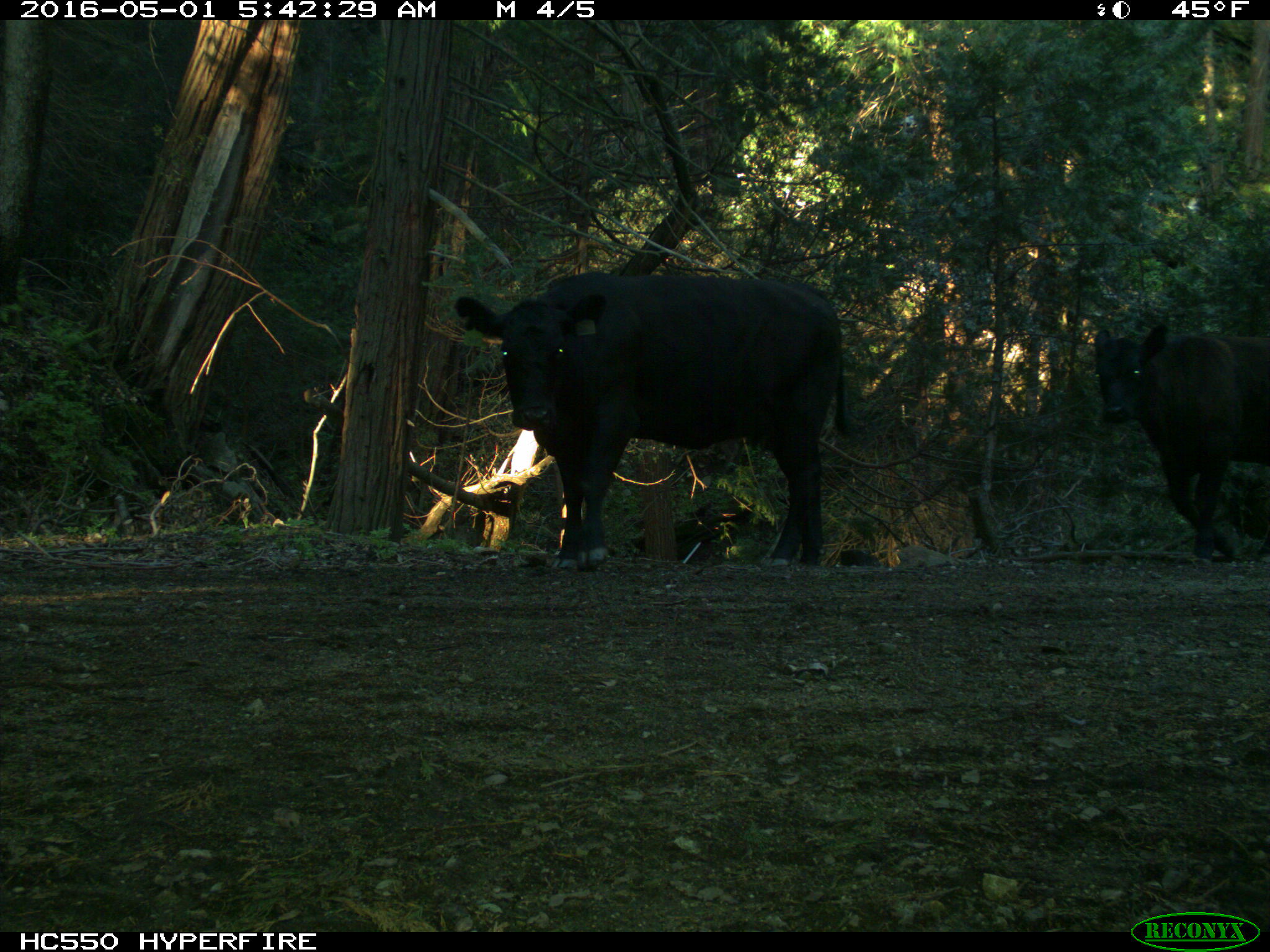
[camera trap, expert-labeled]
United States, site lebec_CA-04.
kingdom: Animalia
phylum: Chordata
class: Mammalia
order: Artiodactyla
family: Bovidae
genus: Bos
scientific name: Bos taurus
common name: domestic cow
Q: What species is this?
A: Bos taurus (domestic cow).